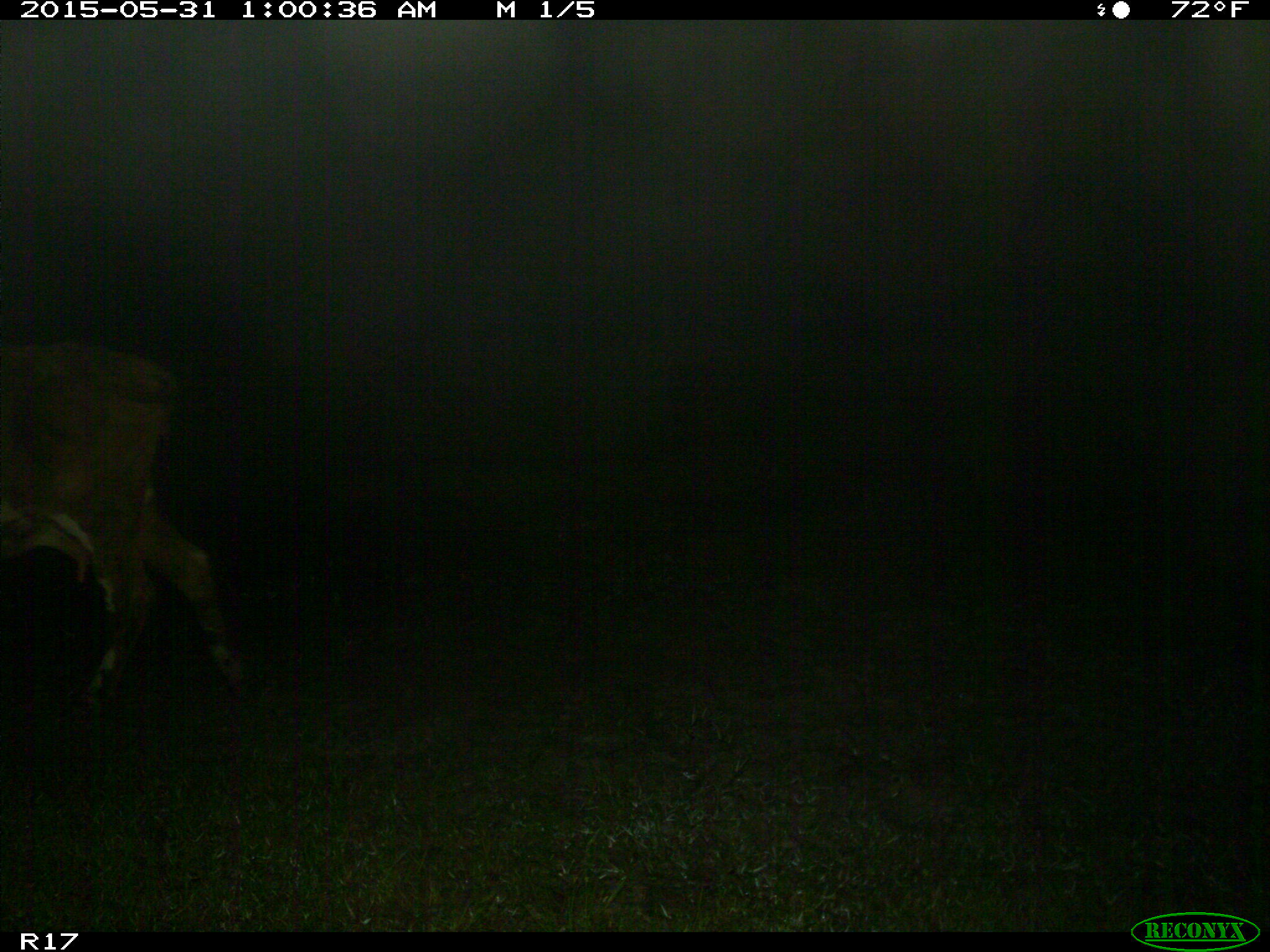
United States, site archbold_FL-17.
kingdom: Animalia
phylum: Chordata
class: Mammalia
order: Artiodactyla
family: Bovidae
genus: Bos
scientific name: Bos taurus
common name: domestic cow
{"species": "Bos taurus (domestic cow)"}